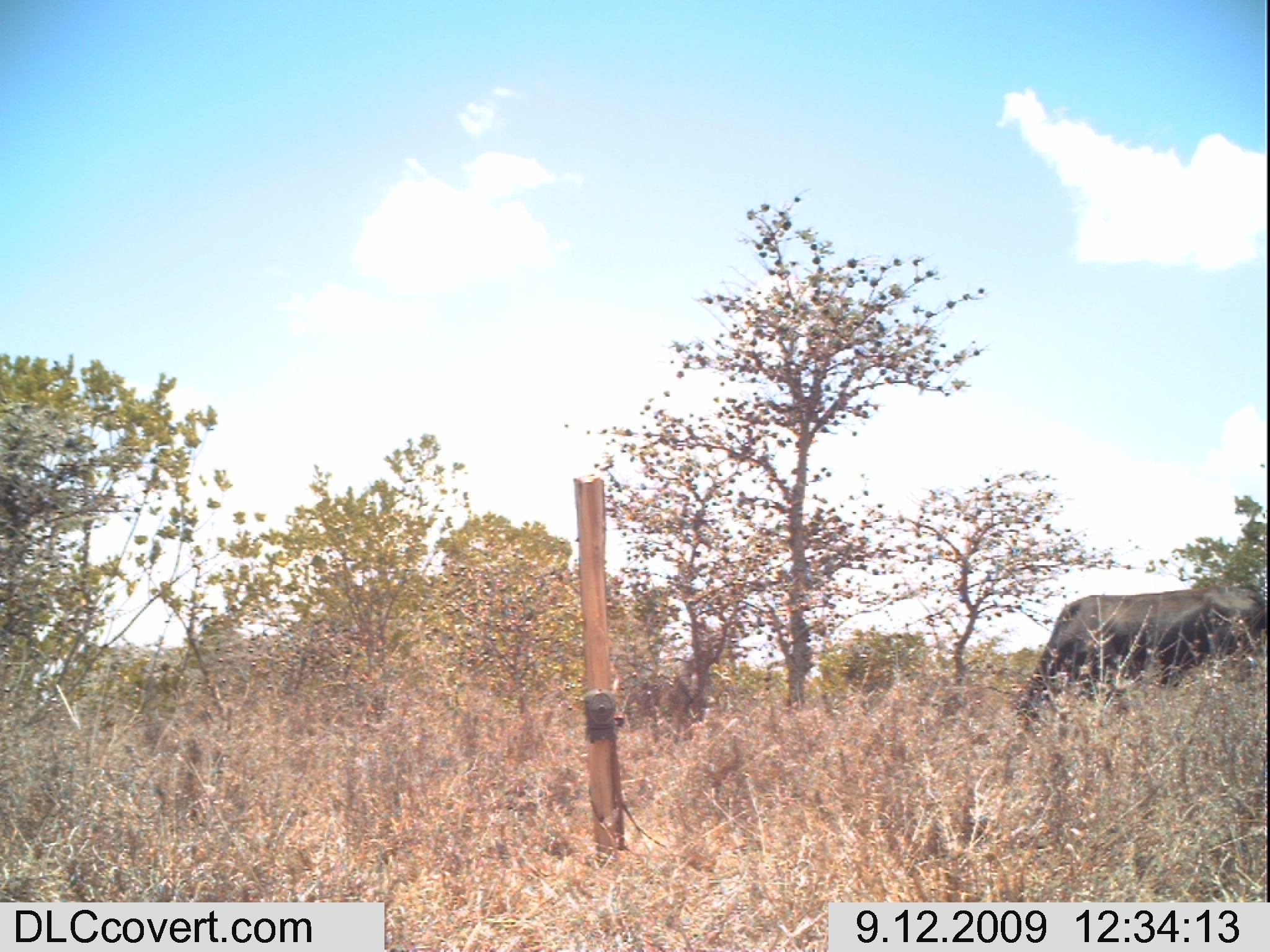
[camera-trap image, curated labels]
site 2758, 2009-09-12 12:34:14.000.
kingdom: Animalia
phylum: Chordata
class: Mammalia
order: Artiodactyla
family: Bovidae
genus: Bos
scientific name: Bos taurus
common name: domestic cattle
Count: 1.